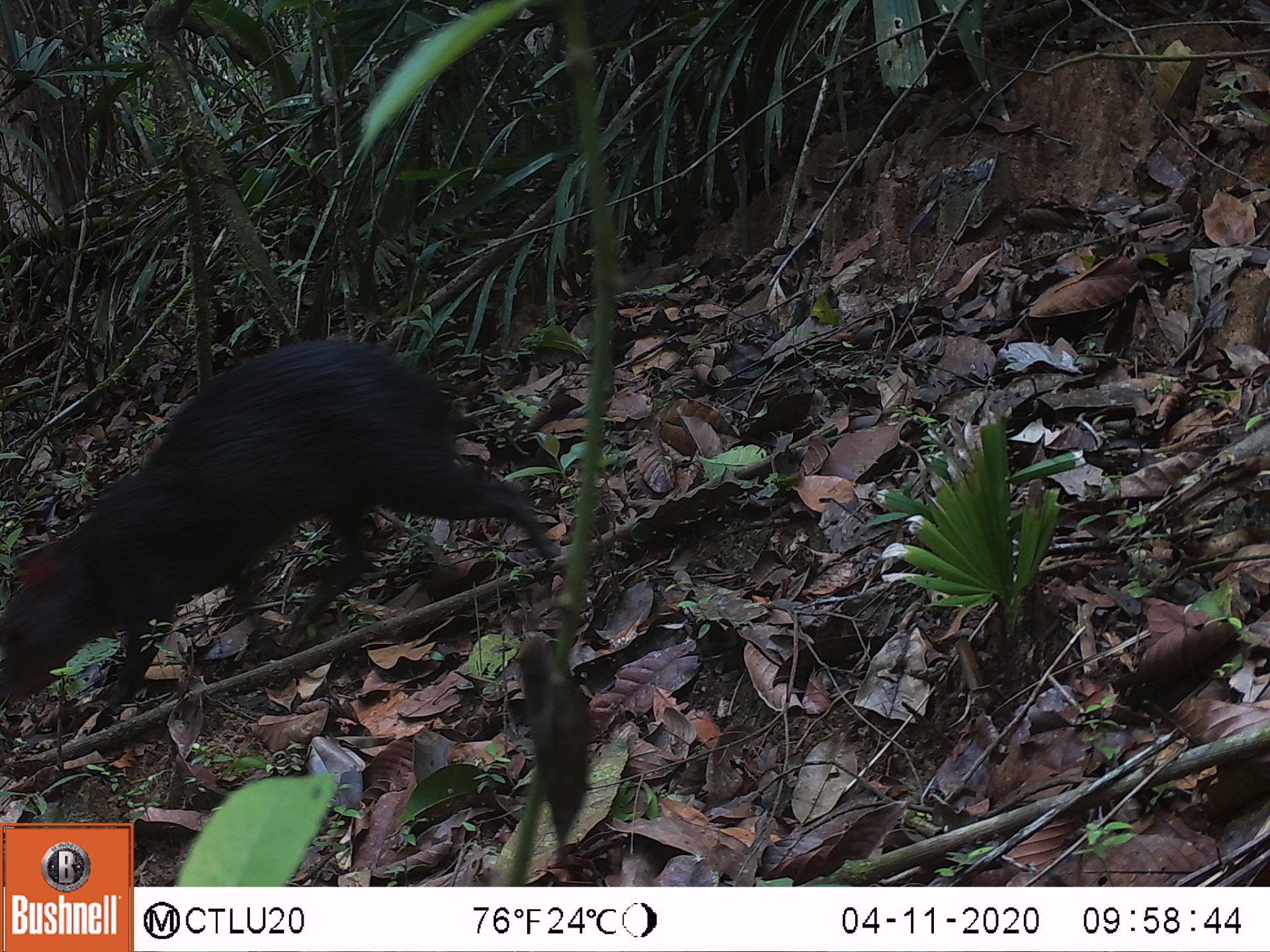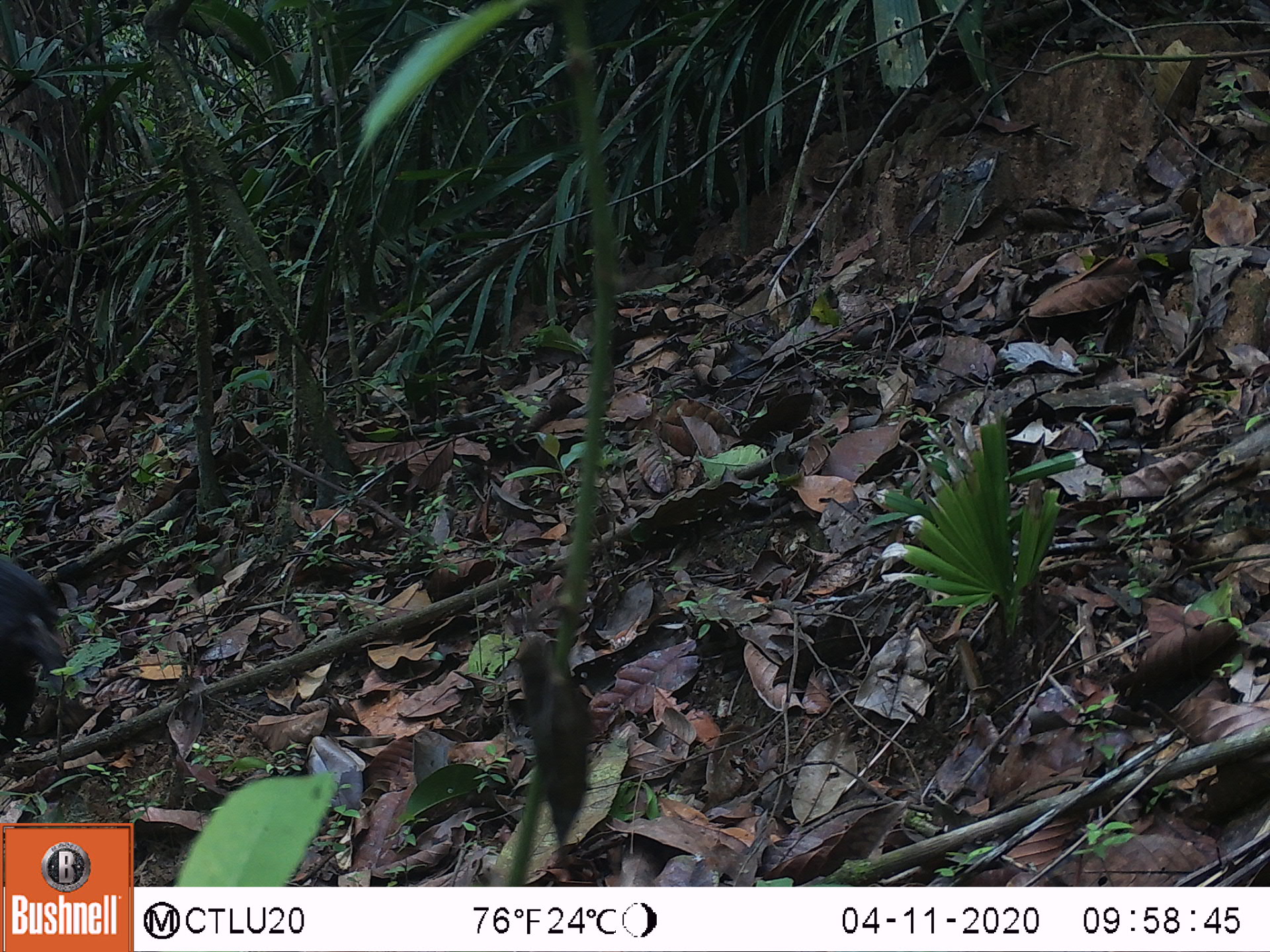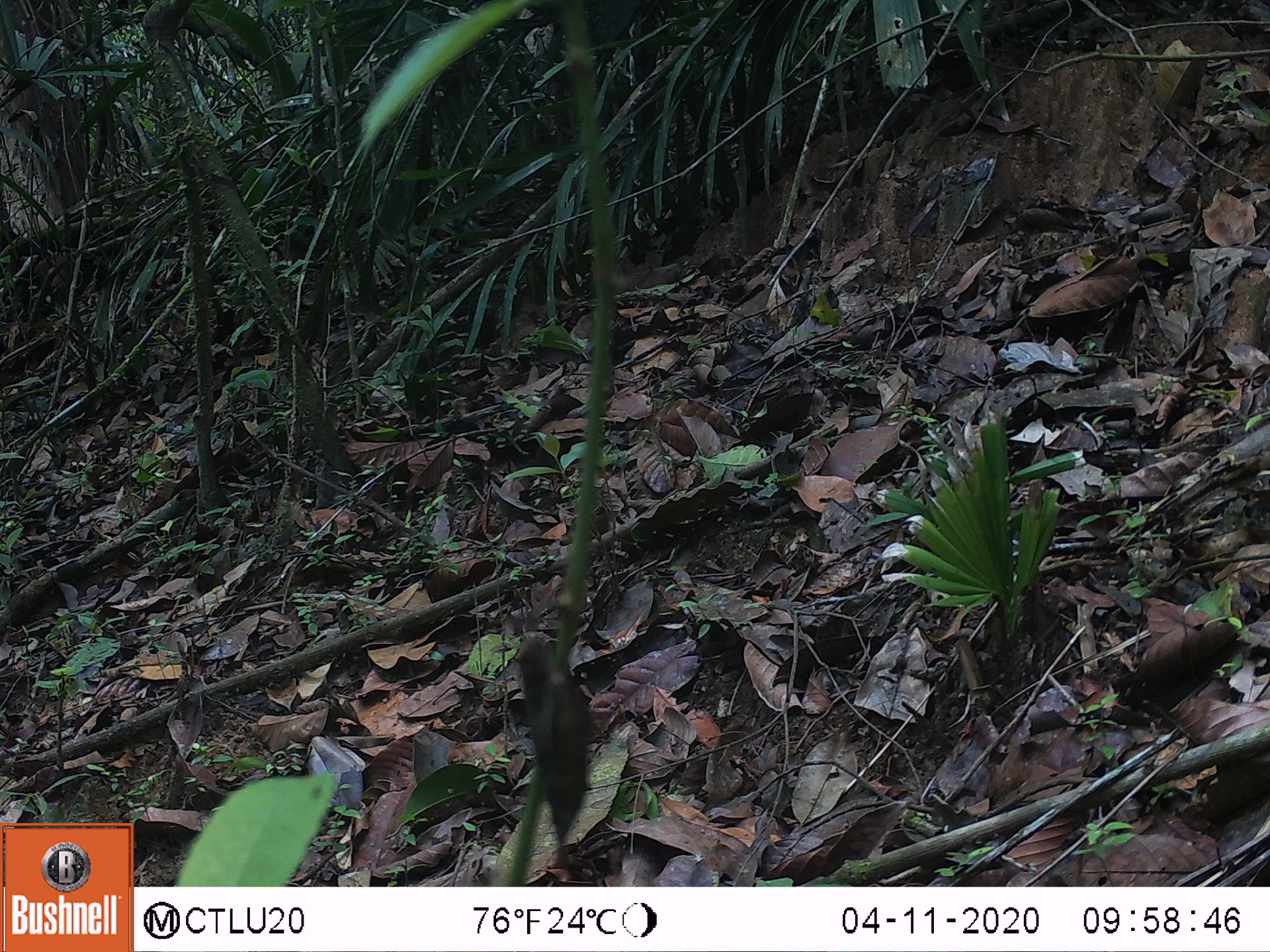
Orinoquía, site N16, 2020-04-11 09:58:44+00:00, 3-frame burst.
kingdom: Animalia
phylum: Chordata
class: Mammalia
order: Rodentia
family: Dasyproctidae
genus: Dasyprocta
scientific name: Dasyprocta fuliginosa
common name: black agouti